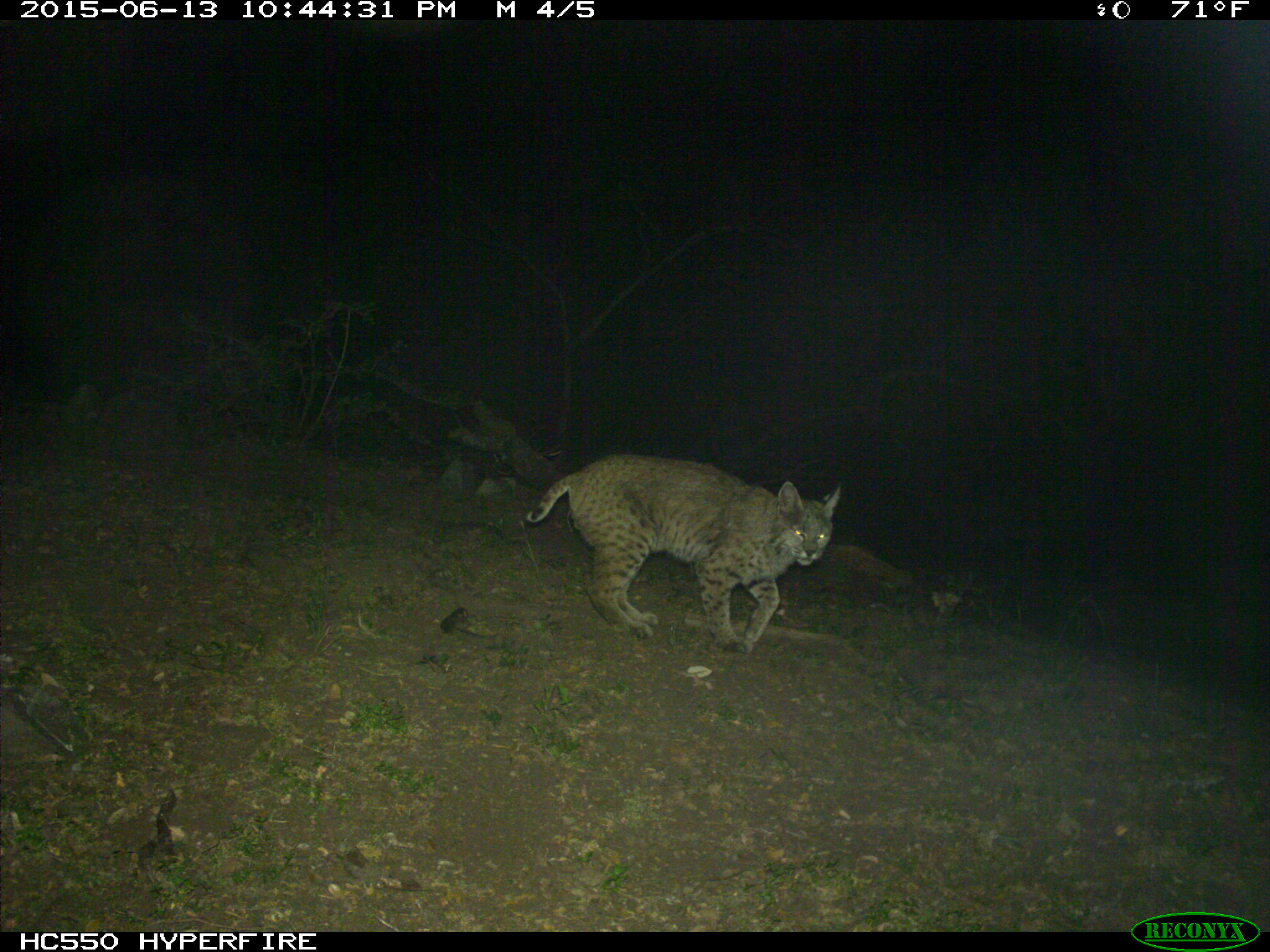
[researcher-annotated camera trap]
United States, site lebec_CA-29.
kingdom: Animalia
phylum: Chordata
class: Mammalia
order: Carnivora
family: Felidae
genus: Lynx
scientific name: Lynx rufus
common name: bobcat